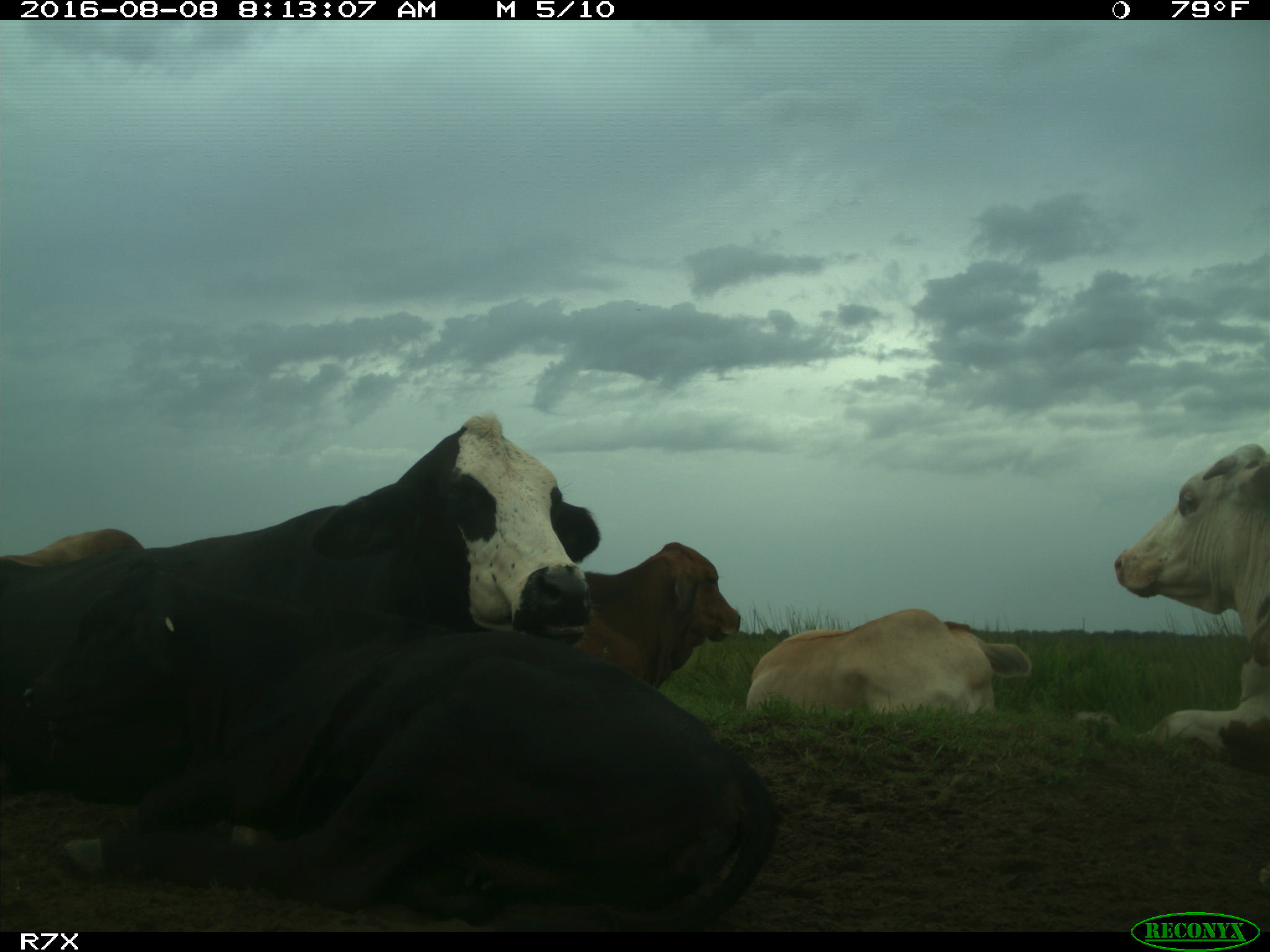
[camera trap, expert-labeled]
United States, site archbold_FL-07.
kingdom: Animalia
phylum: Chordata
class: Mammalia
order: Artiodactyla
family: Bovidae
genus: Bos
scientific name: Bos taurus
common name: domestic cow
Bos taurus (domestic cow).